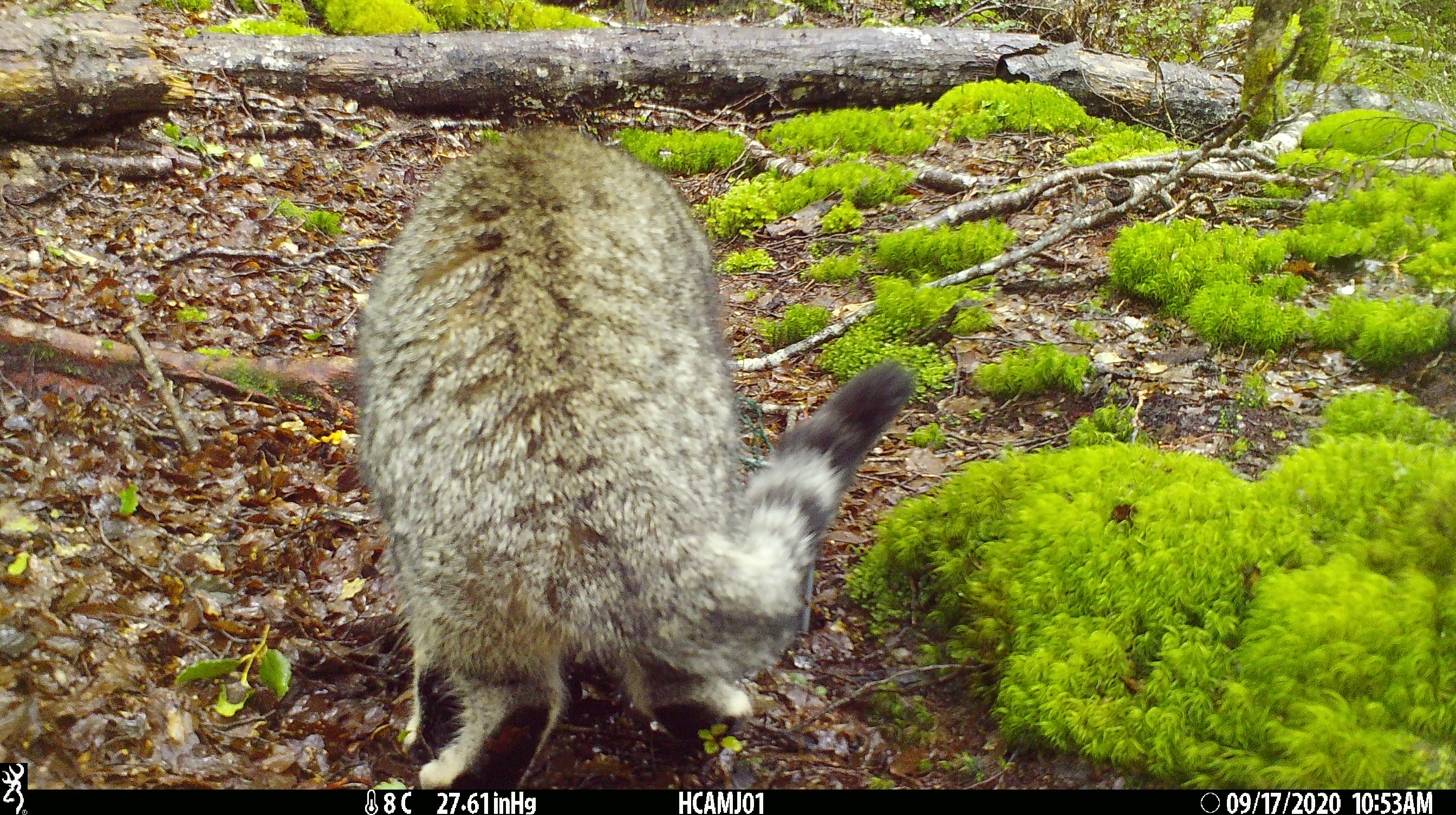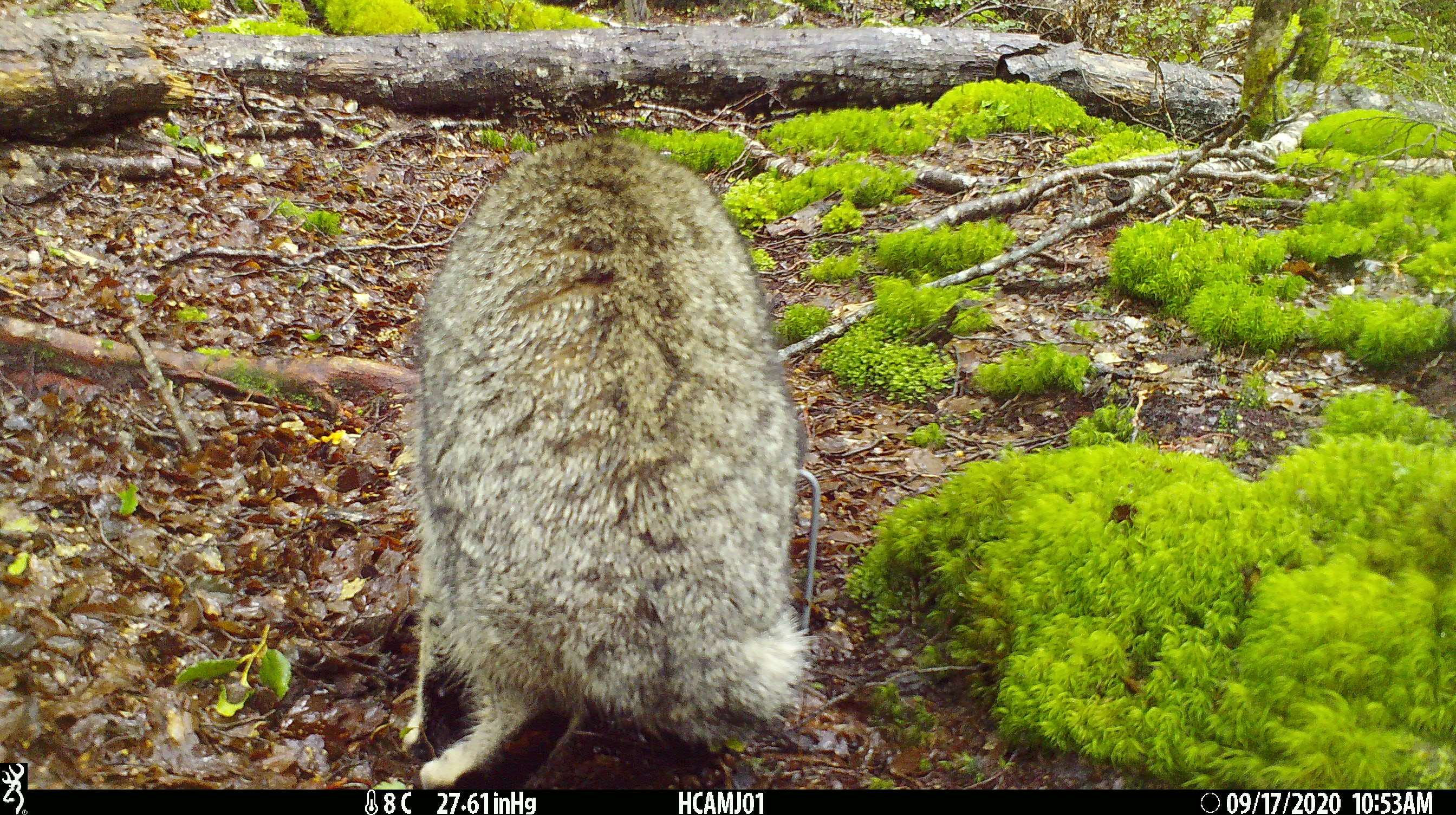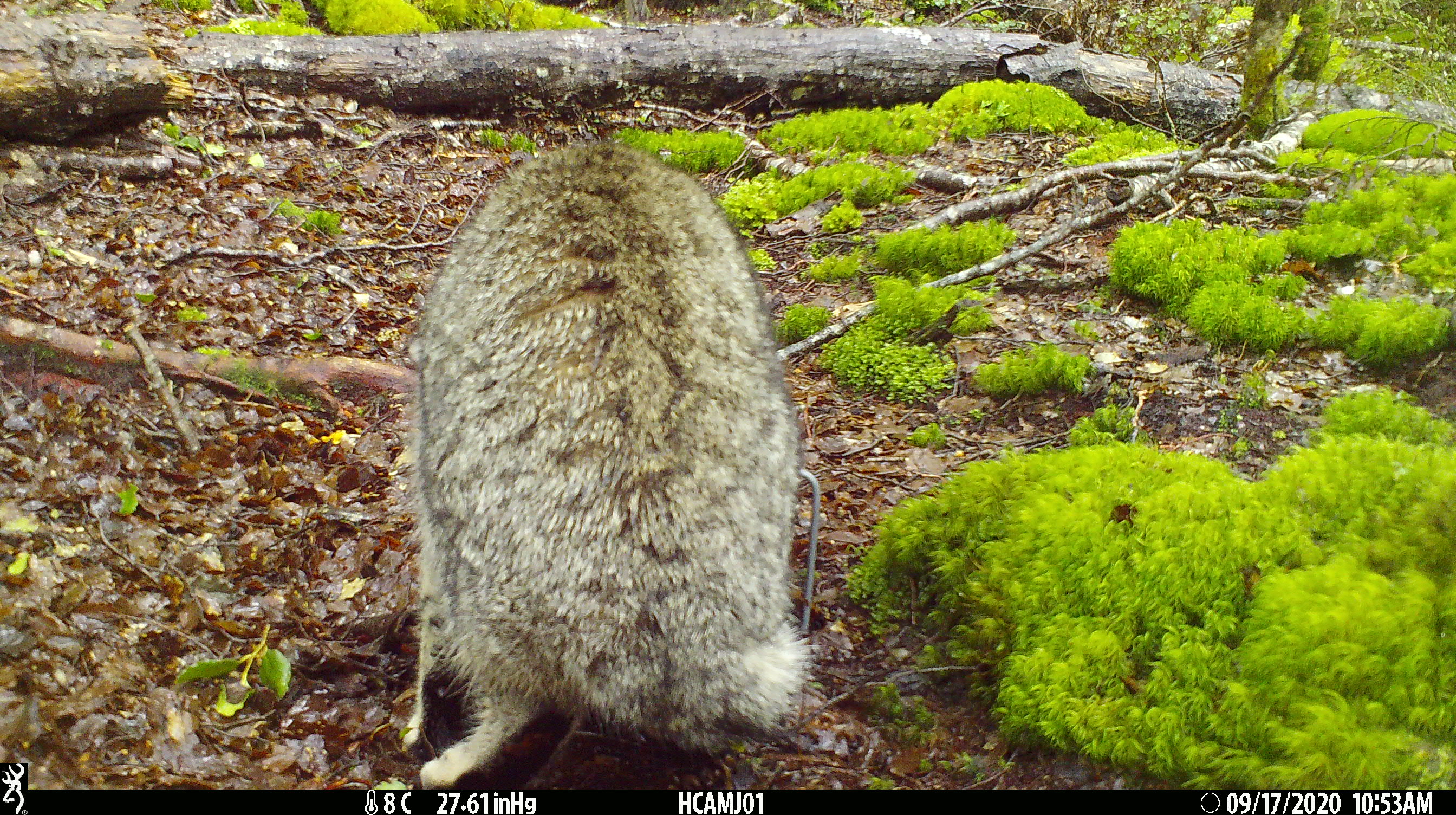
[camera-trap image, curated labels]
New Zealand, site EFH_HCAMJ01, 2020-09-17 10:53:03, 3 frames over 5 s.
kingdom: Animalia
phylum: Chordata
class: Mammalia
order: Carnivora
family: Felidae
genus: Felis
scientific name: Felis catus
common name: domestic cat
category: cat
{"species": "cat (domestic cat) (Felis catus)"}